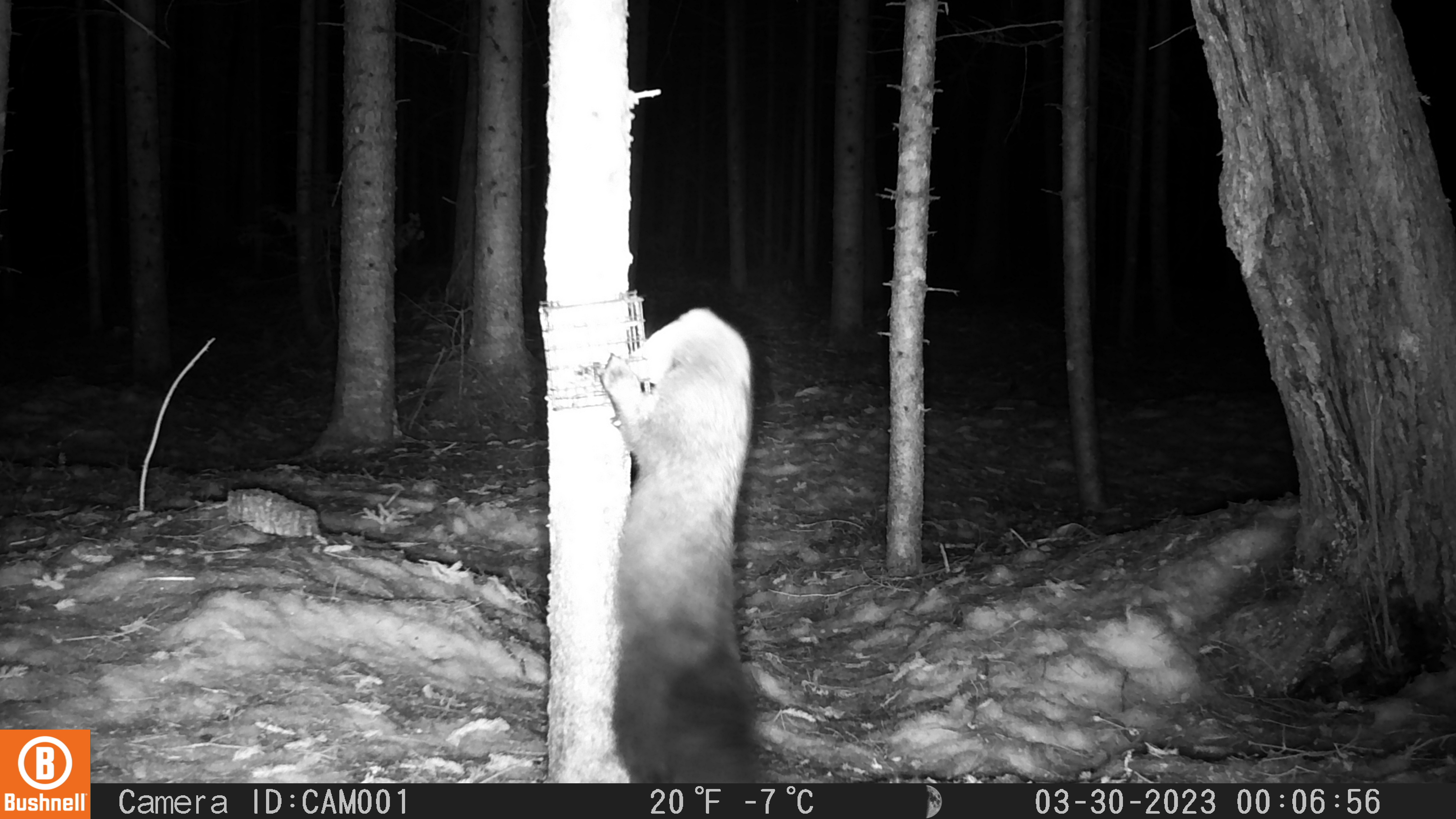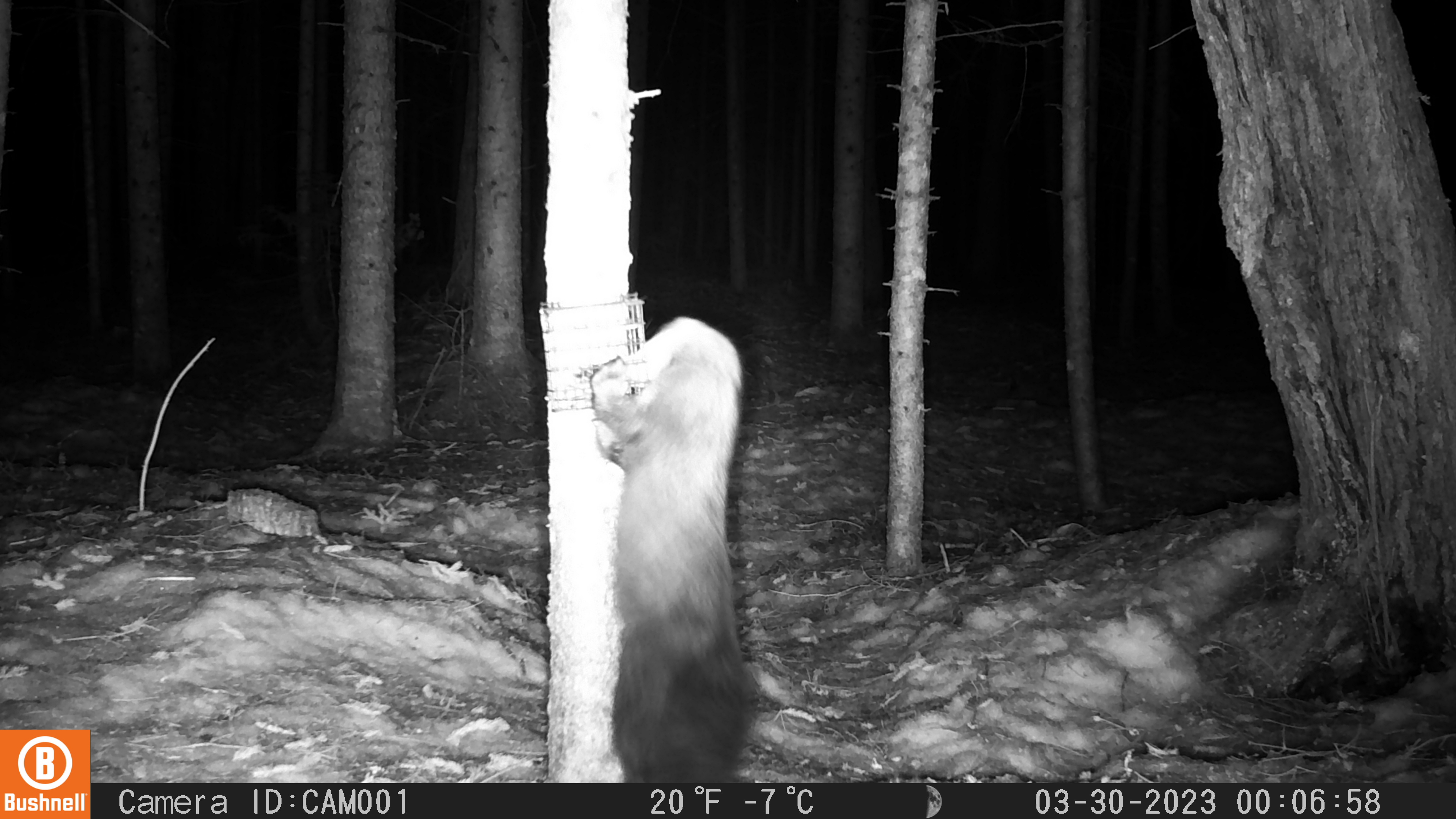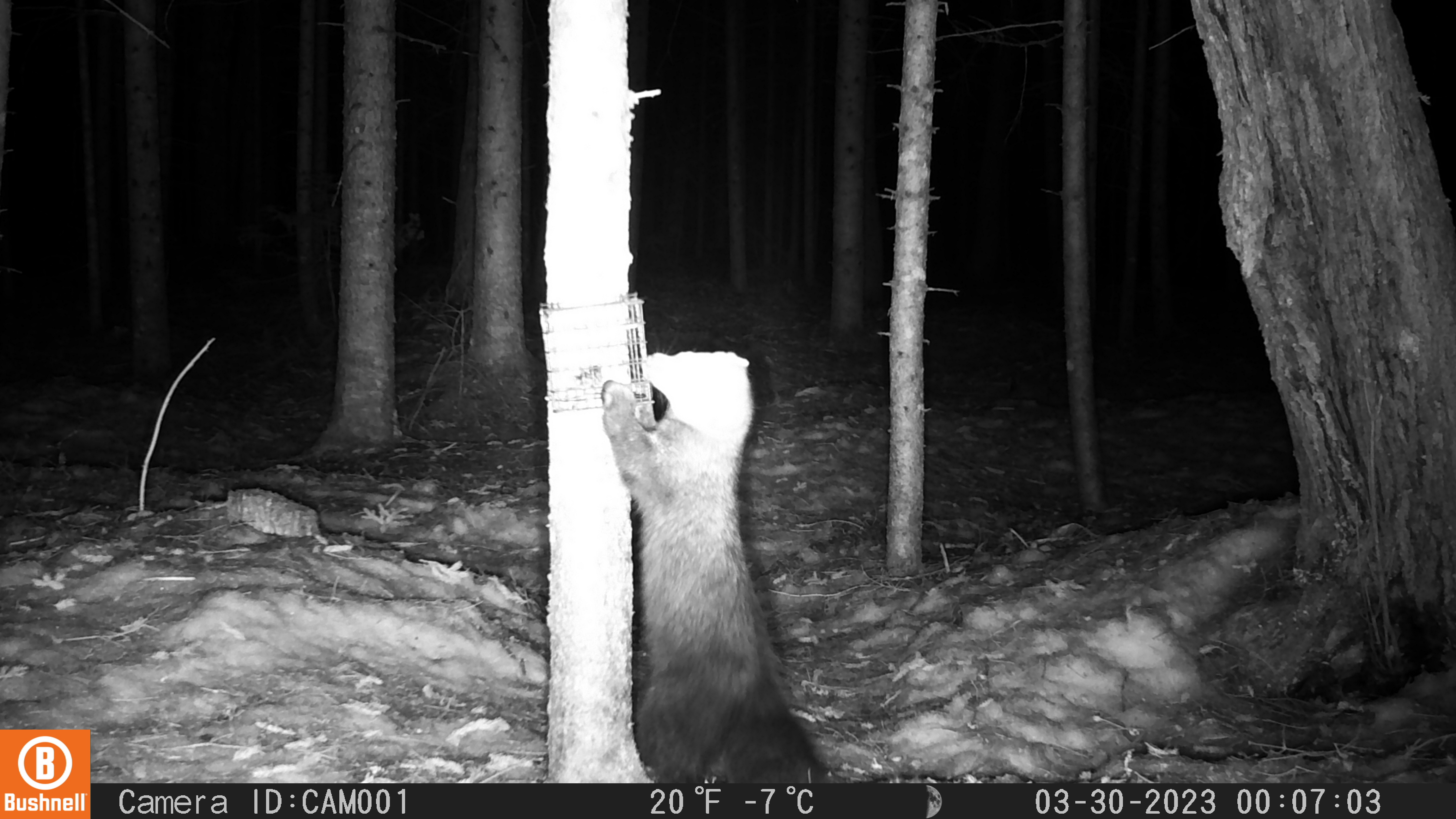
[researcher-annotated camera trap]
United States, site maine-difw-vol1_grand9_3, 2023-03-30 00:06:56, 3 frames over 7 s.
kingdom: Animalia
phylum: Chordata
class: Mammalia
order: Carnivora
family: Mustelidae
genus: Pekania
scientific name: Pekania pennanti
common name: fisher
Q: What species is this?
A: Fisher (Pekania pennanti).